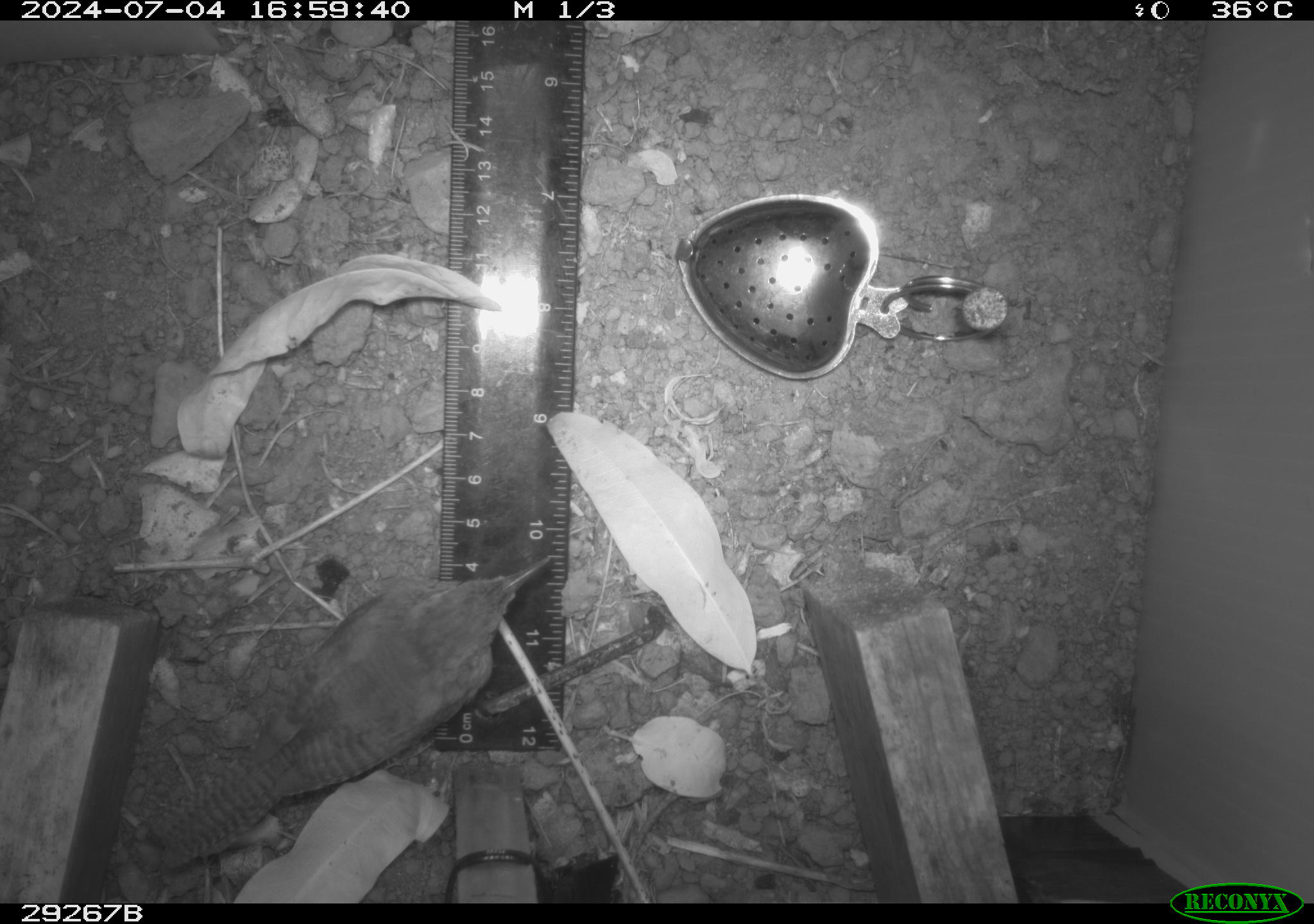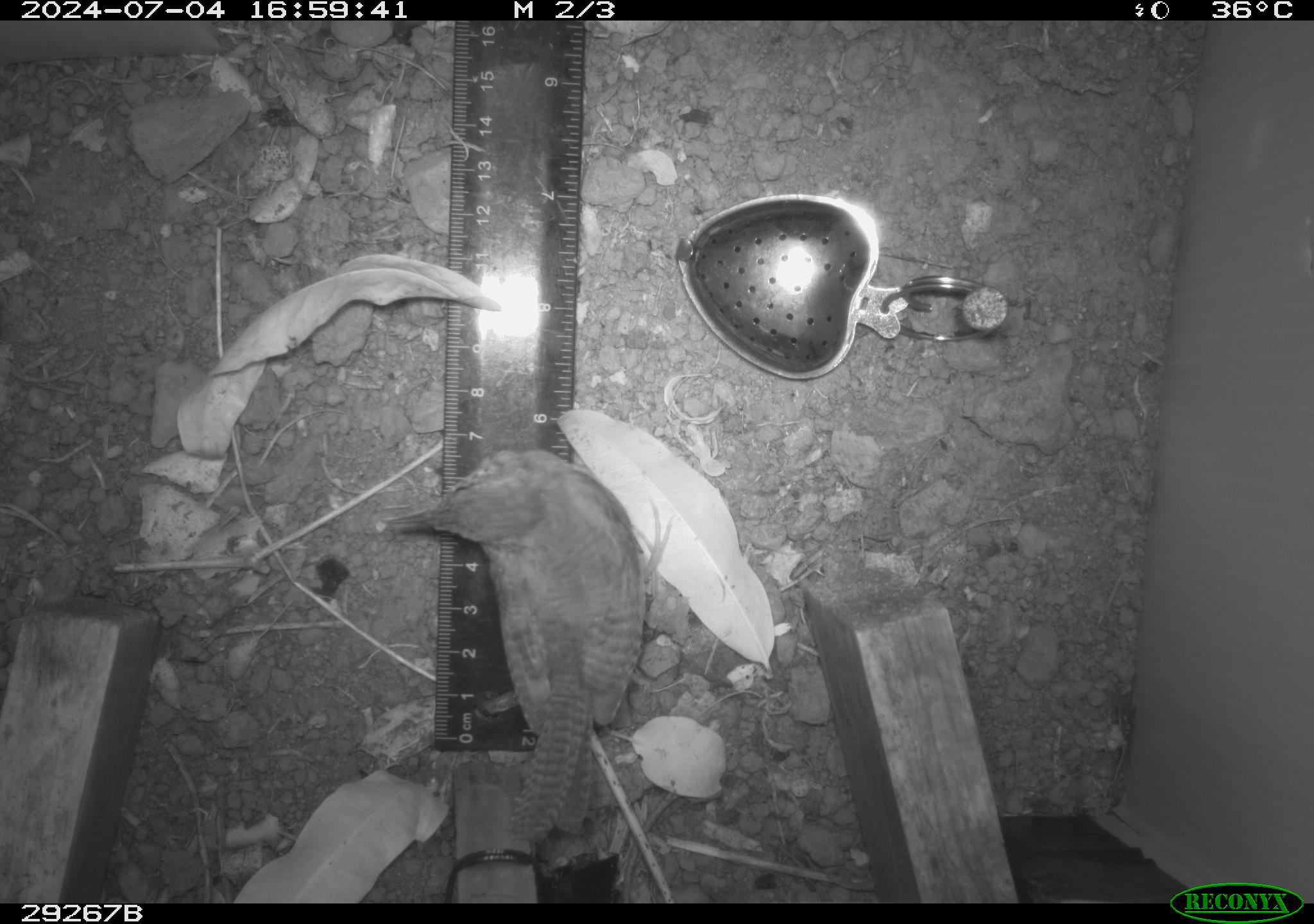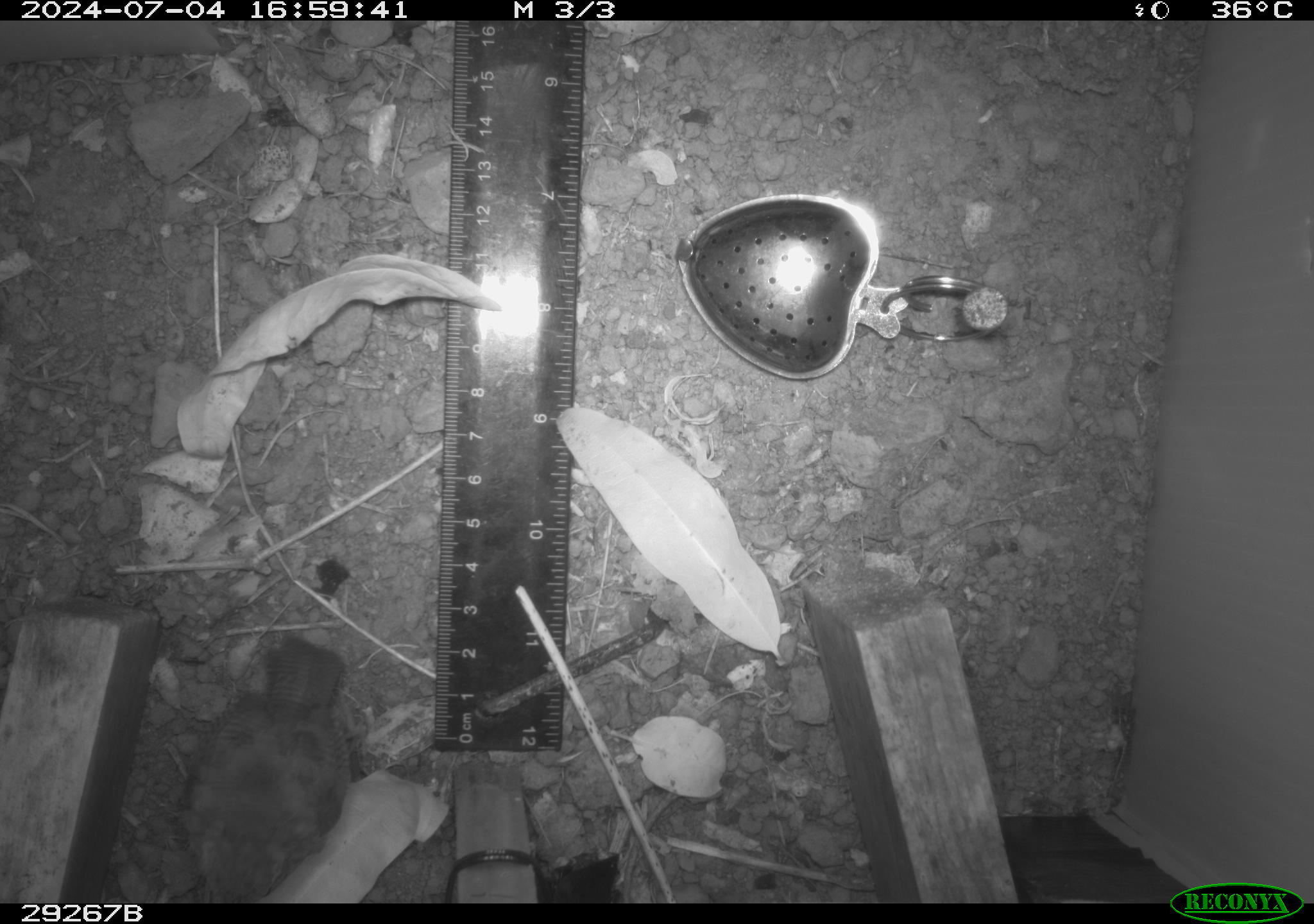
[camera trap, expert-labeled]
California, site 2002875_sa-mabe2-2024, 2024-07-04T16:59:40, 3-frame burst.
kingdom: Animalia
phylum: Chordata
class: Aves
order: Passeriformes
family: Troglodytidae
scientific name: Troglodytidae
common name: wren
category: troglodytidae family